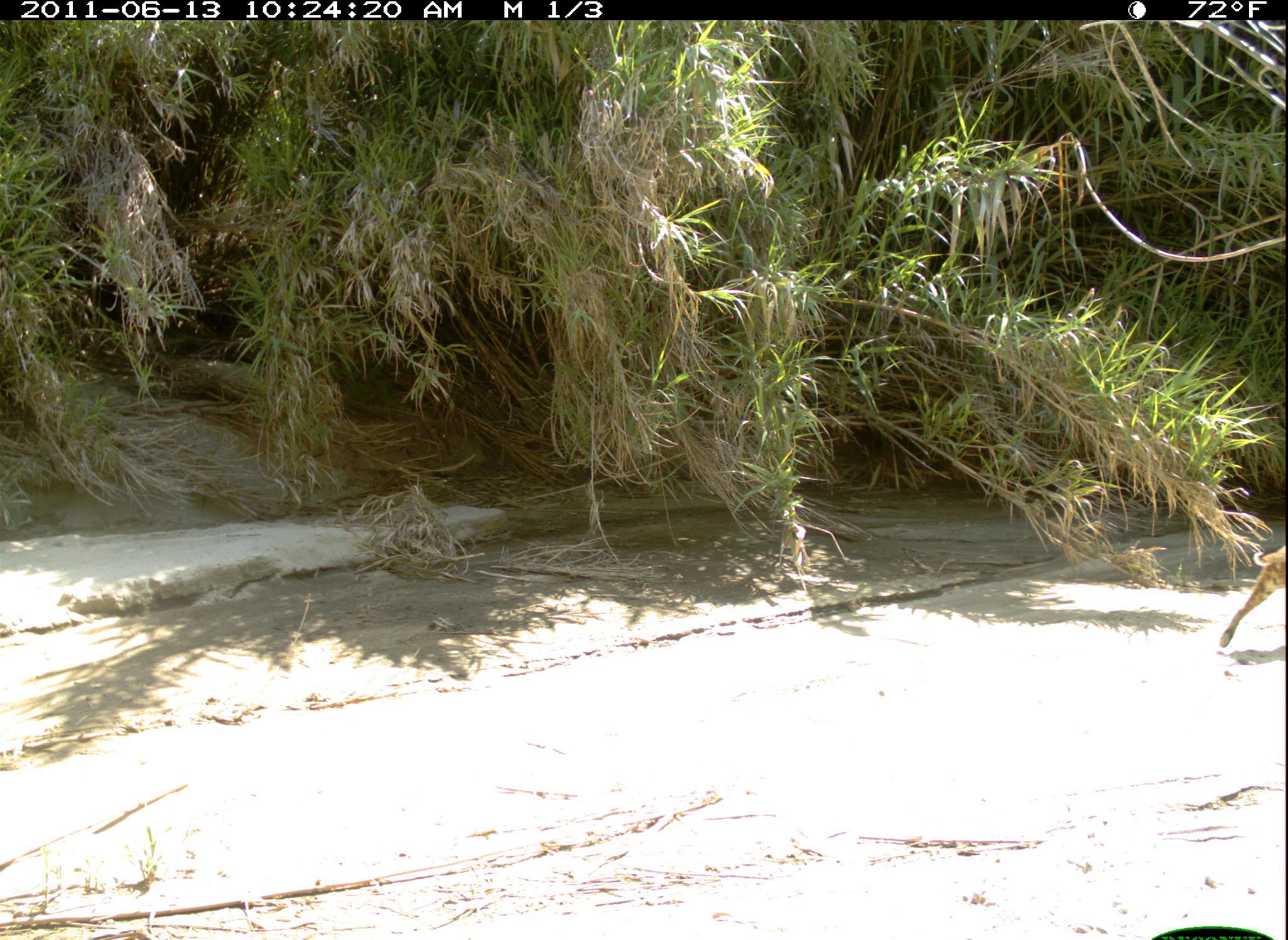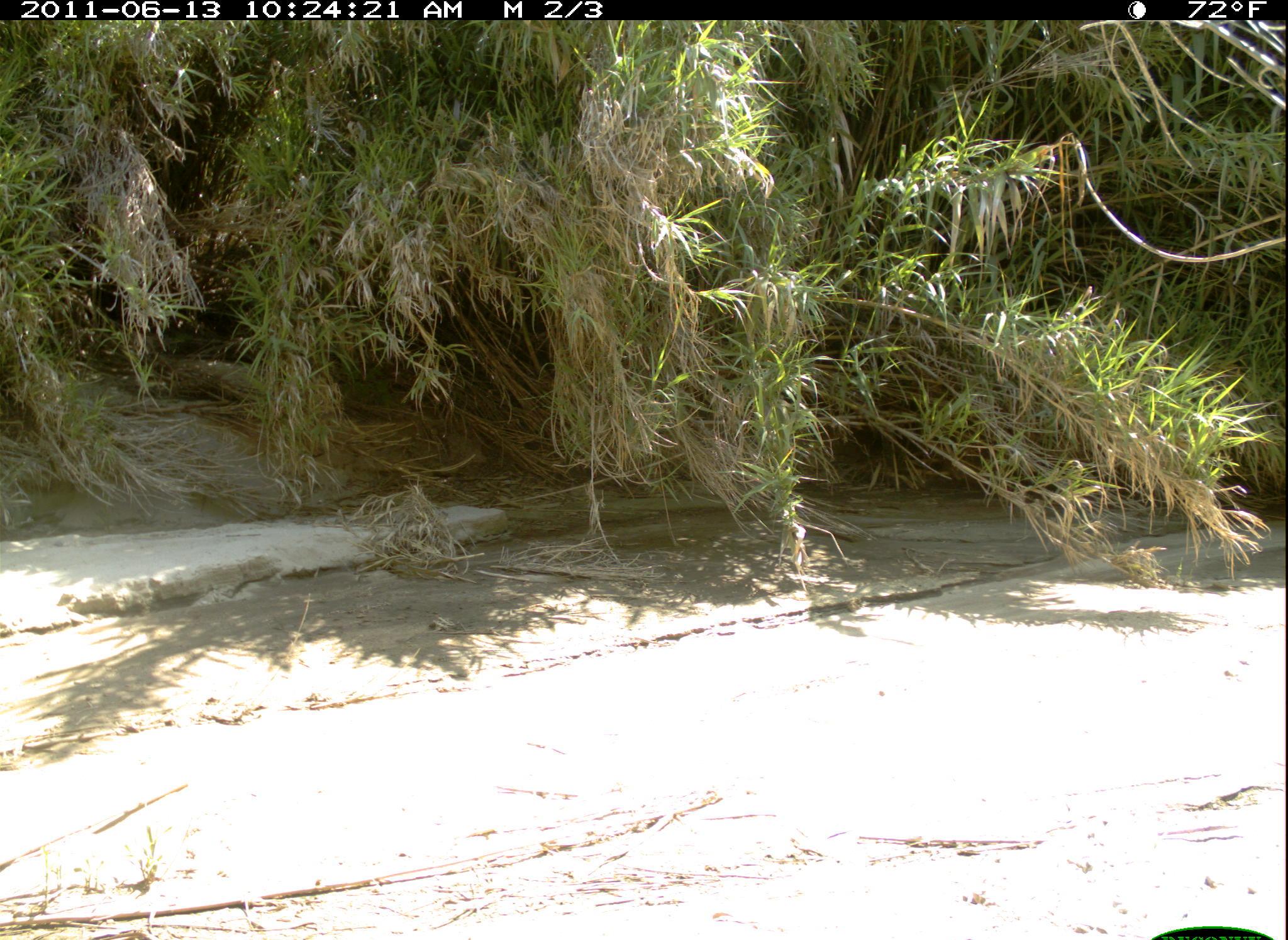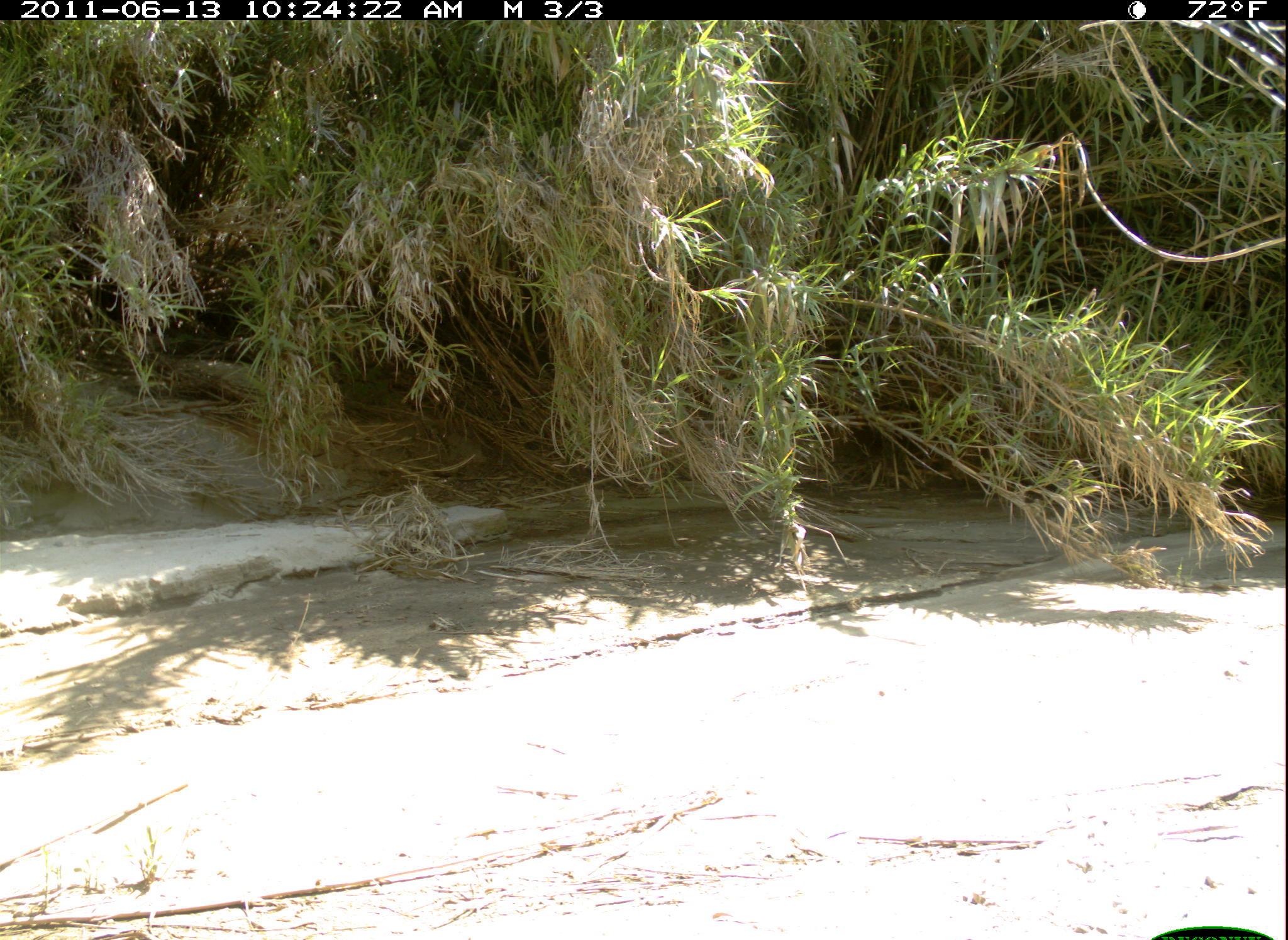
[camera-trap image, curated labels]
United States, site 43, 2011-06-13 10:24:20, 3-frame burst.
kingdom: Animalia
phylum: Chordata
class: Mammalia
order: Carnivora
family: Felidae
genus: Lynx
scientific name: Lynx rufus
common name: bobcat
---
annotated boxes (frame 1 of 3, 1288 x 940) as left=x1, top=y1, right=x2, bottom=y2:
bobcat: left=1217, top=528, right=1285, bottom=660